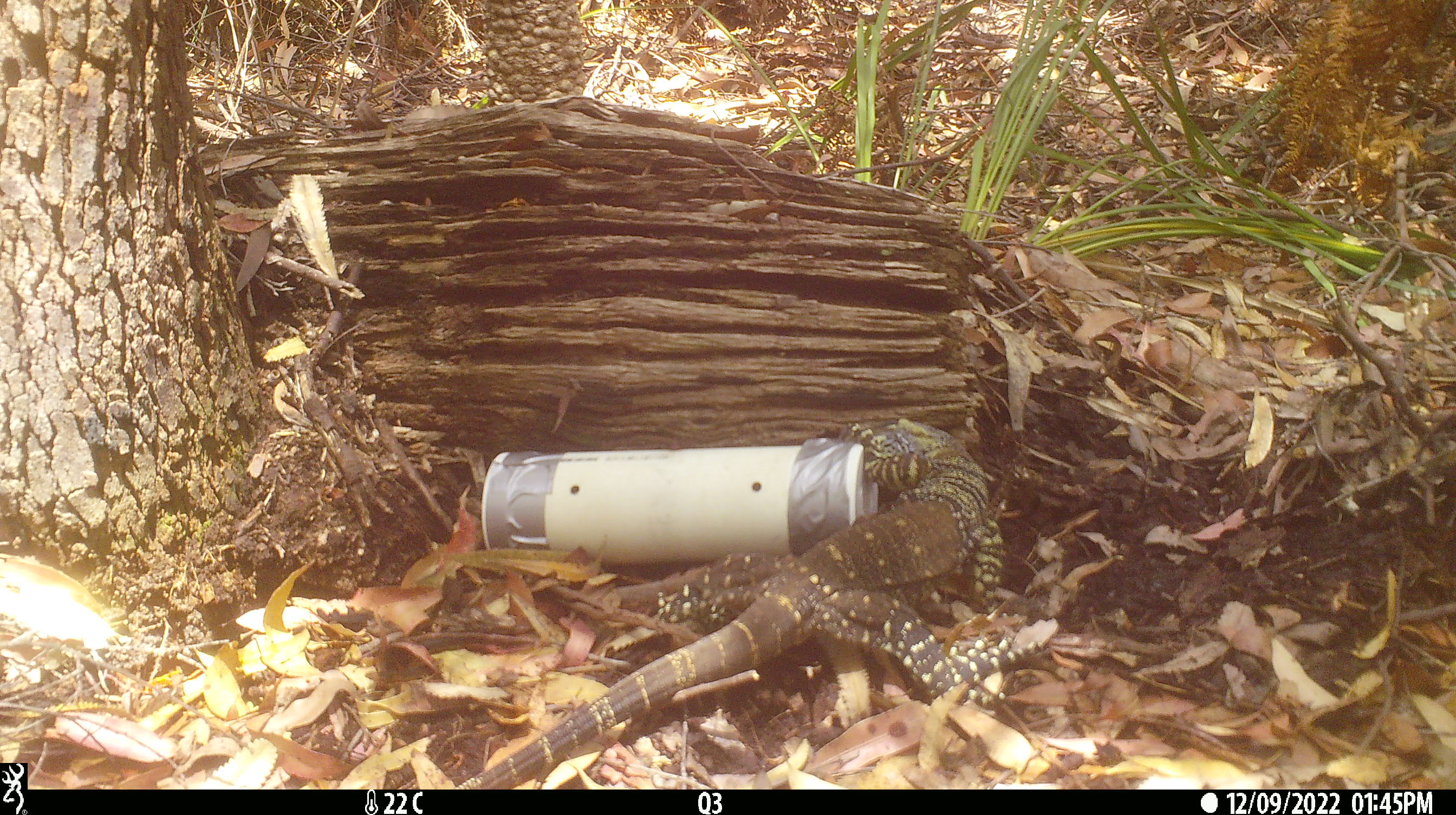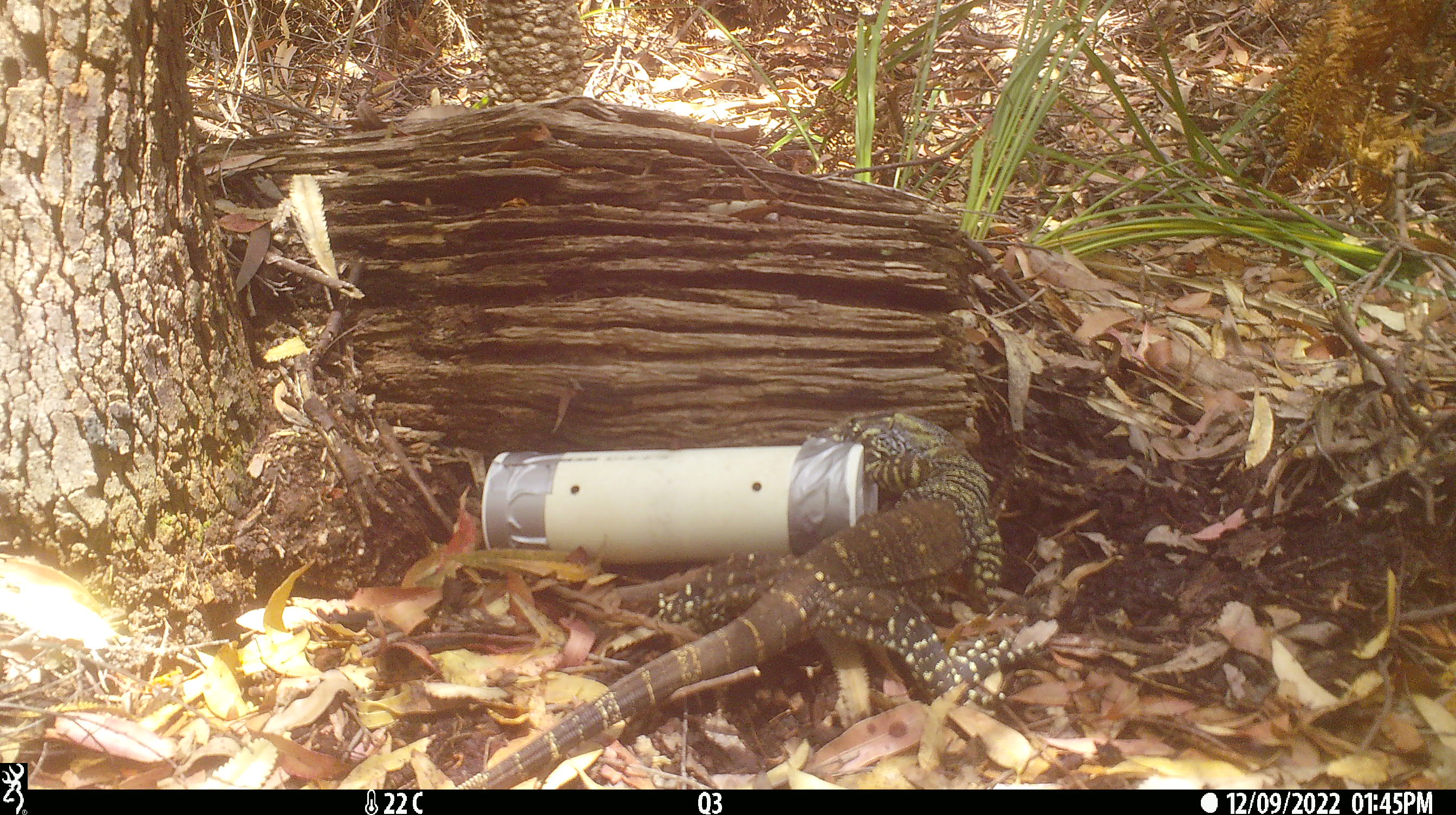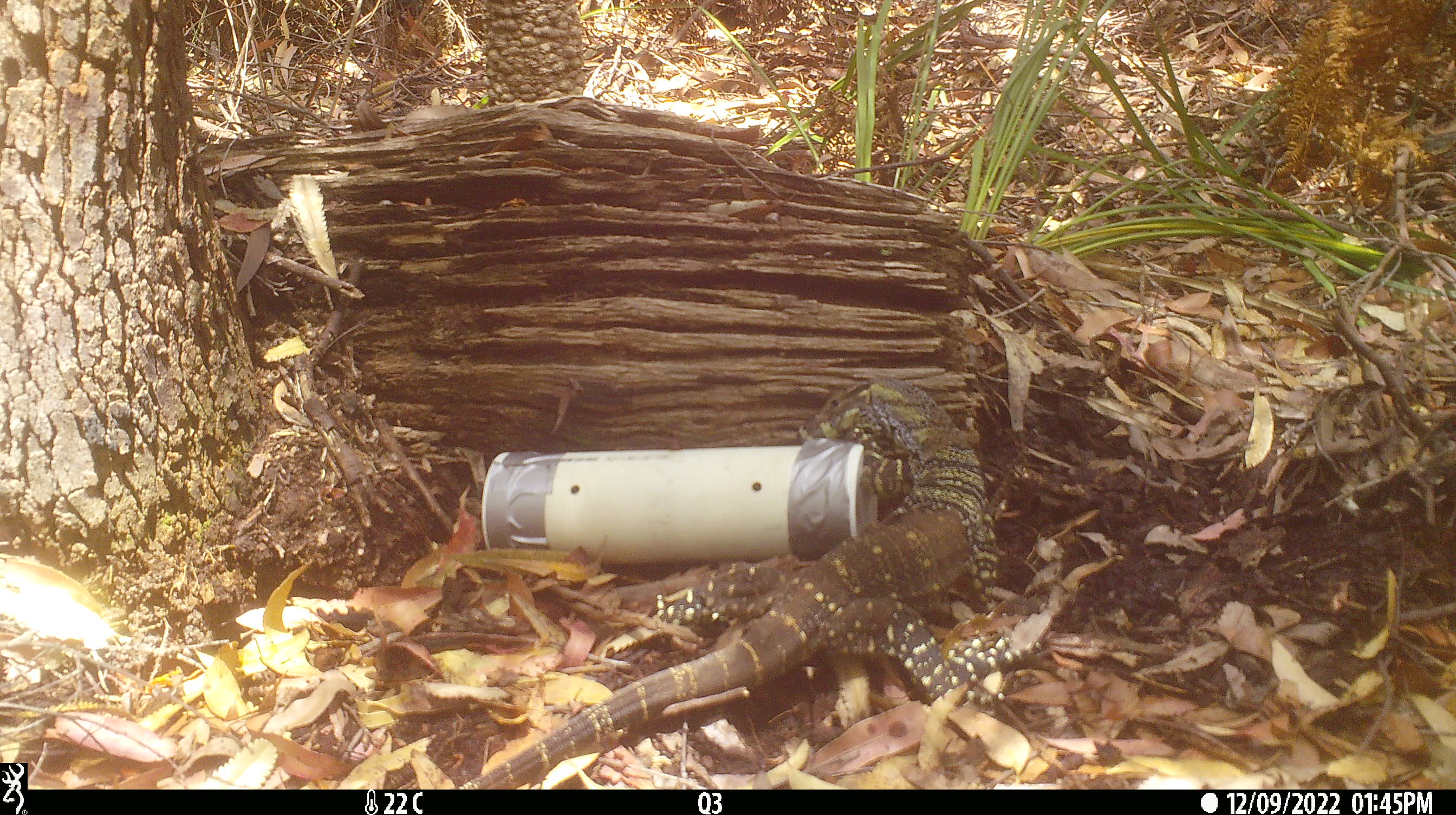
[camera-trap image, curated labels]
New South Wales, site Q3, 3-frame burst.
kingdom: Animalia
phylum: Chordata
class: Reptilia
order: Squamata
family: Varanidae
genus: Varanus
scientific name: Varanus varius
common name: lace monitor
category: goanna